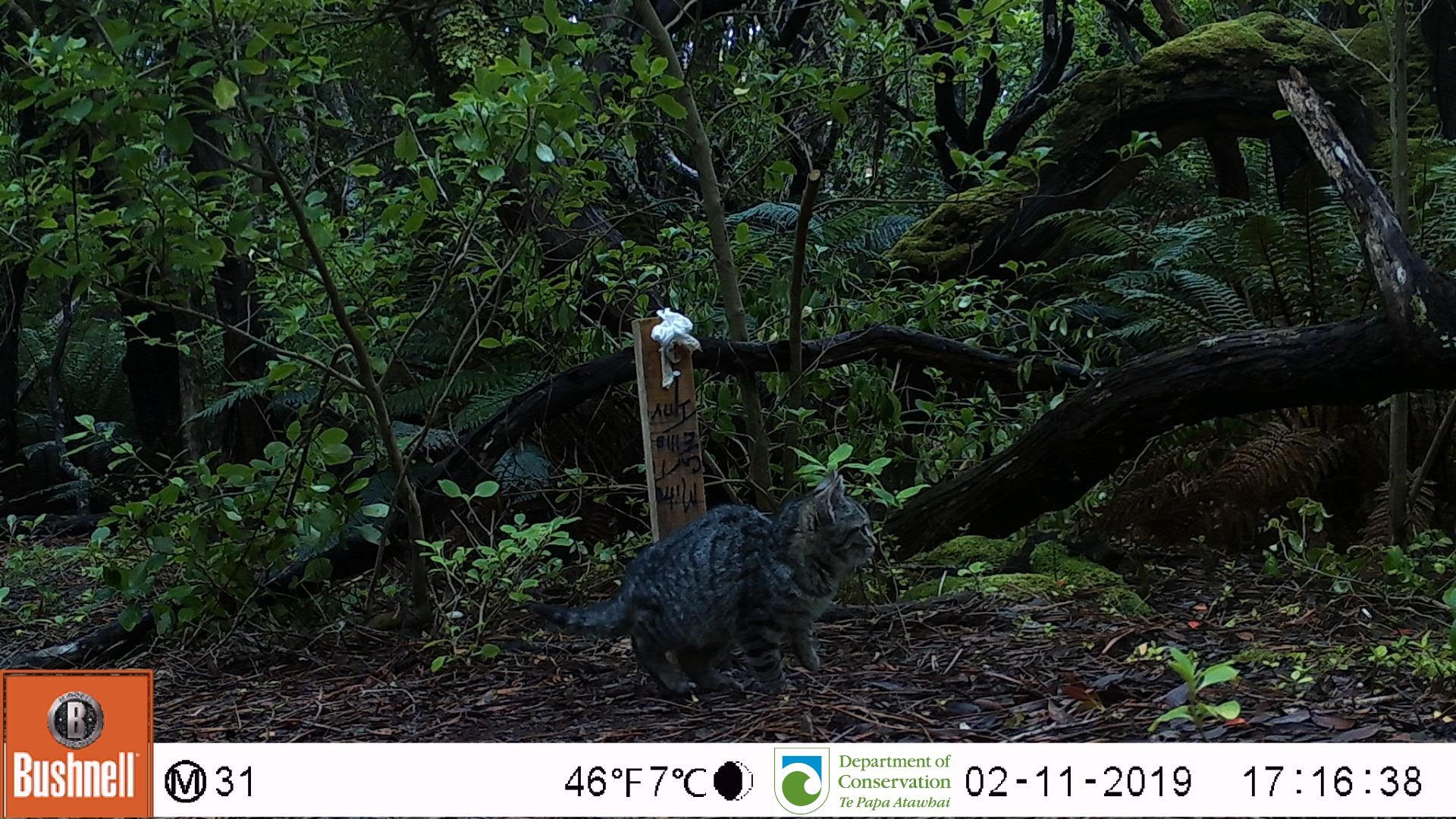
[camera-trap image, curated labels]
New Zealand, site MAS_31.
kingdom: Animalia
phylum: Chordata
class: Mammalia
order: Carnivora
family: Felidae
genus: Felis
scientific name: Felis catus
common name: domestic cat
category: cat